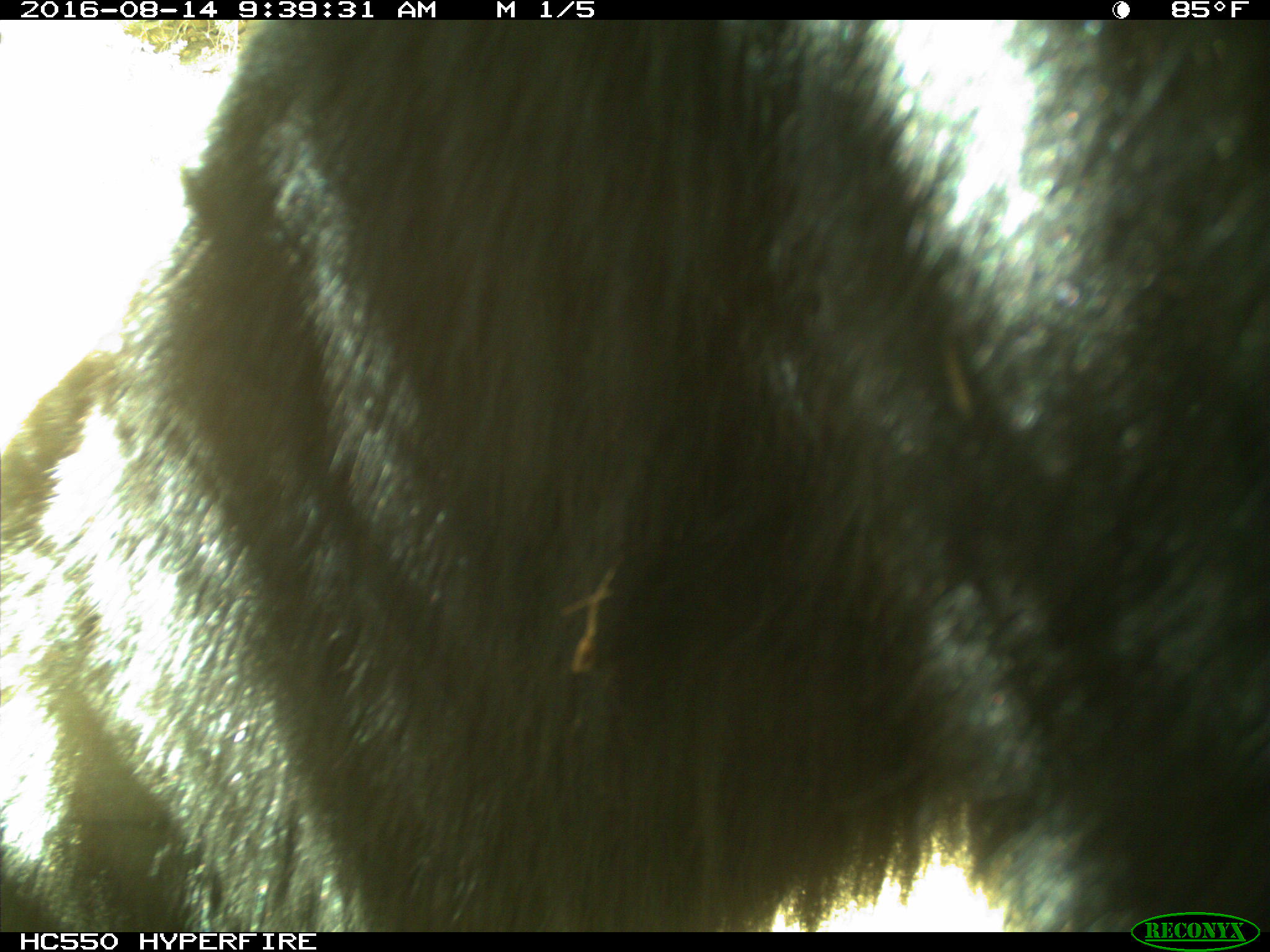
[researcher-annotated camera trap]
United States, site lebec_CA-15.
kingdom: Animalia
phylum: Chordata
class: Mammalia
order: Carnivora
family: Ursidae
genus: Ursus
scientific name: Ursus americanus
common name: american black bear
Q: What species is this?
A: Ursus americanus (american black bear).